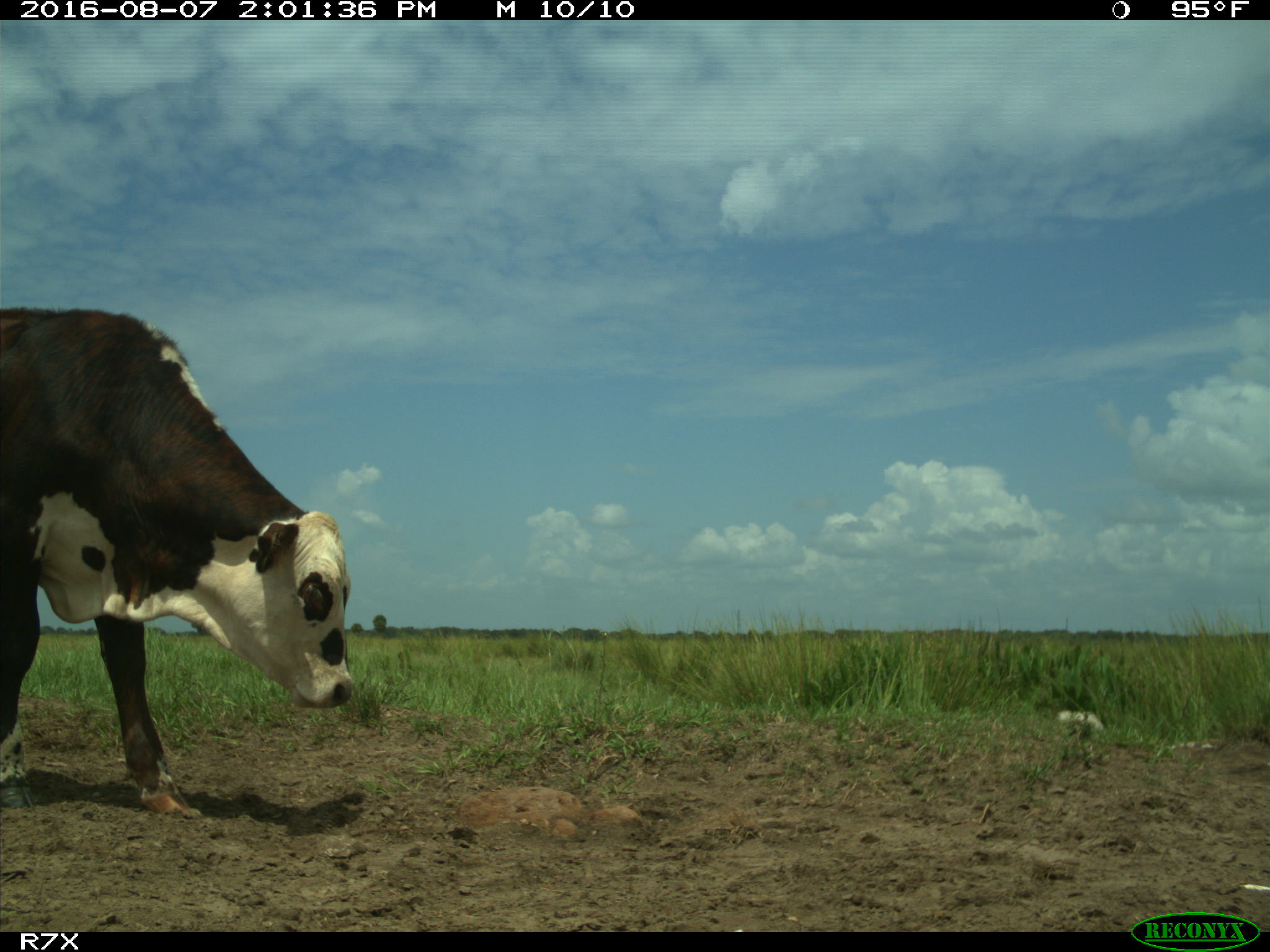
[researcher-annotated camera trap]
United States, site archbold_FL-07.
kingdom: Animalia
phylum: Chordata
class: Mammalia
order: Artiodactyla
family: Bovidae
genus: Bos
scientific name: Bos taurus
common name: domestic cow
Bos taurus (domestic cow).